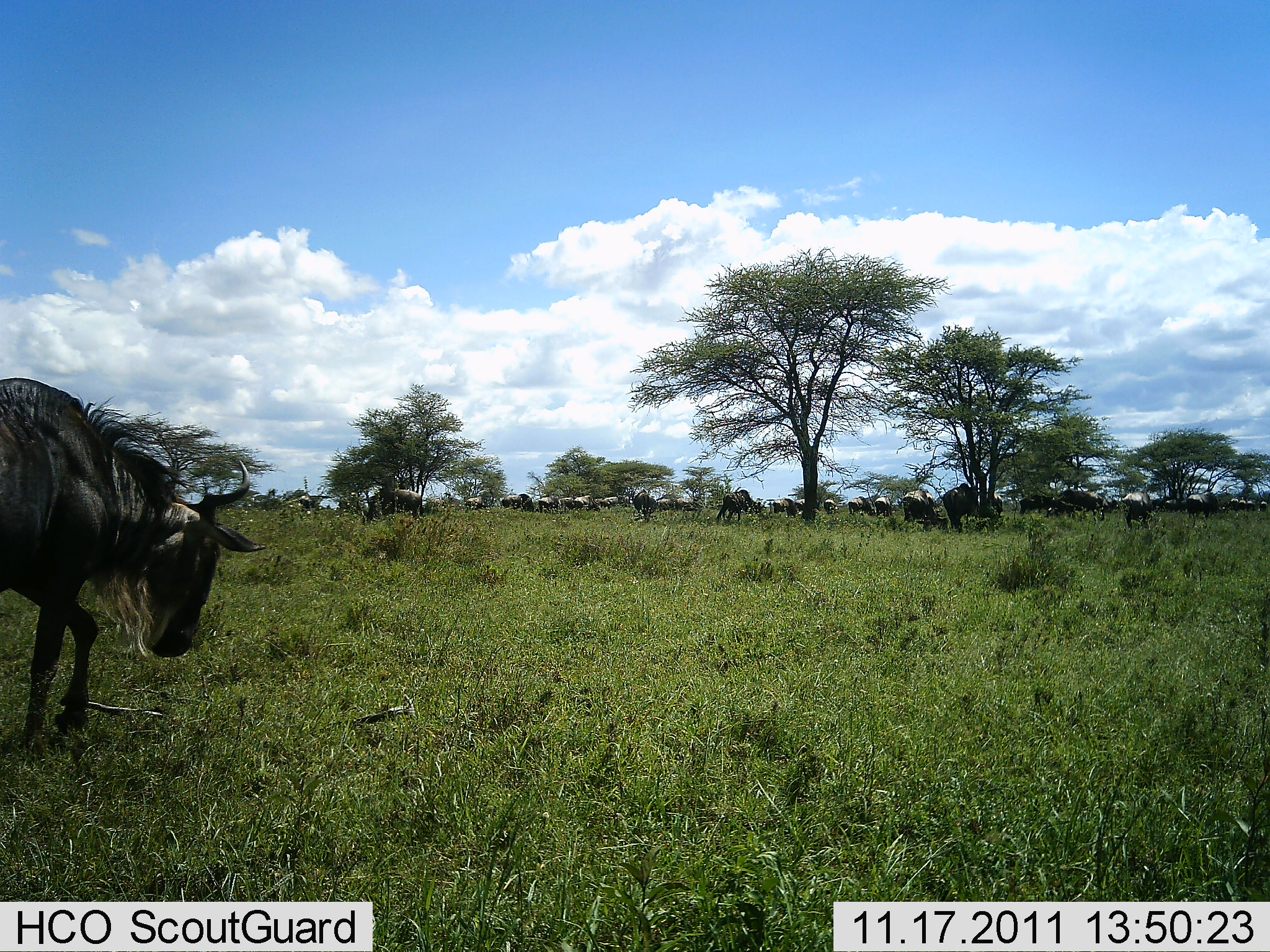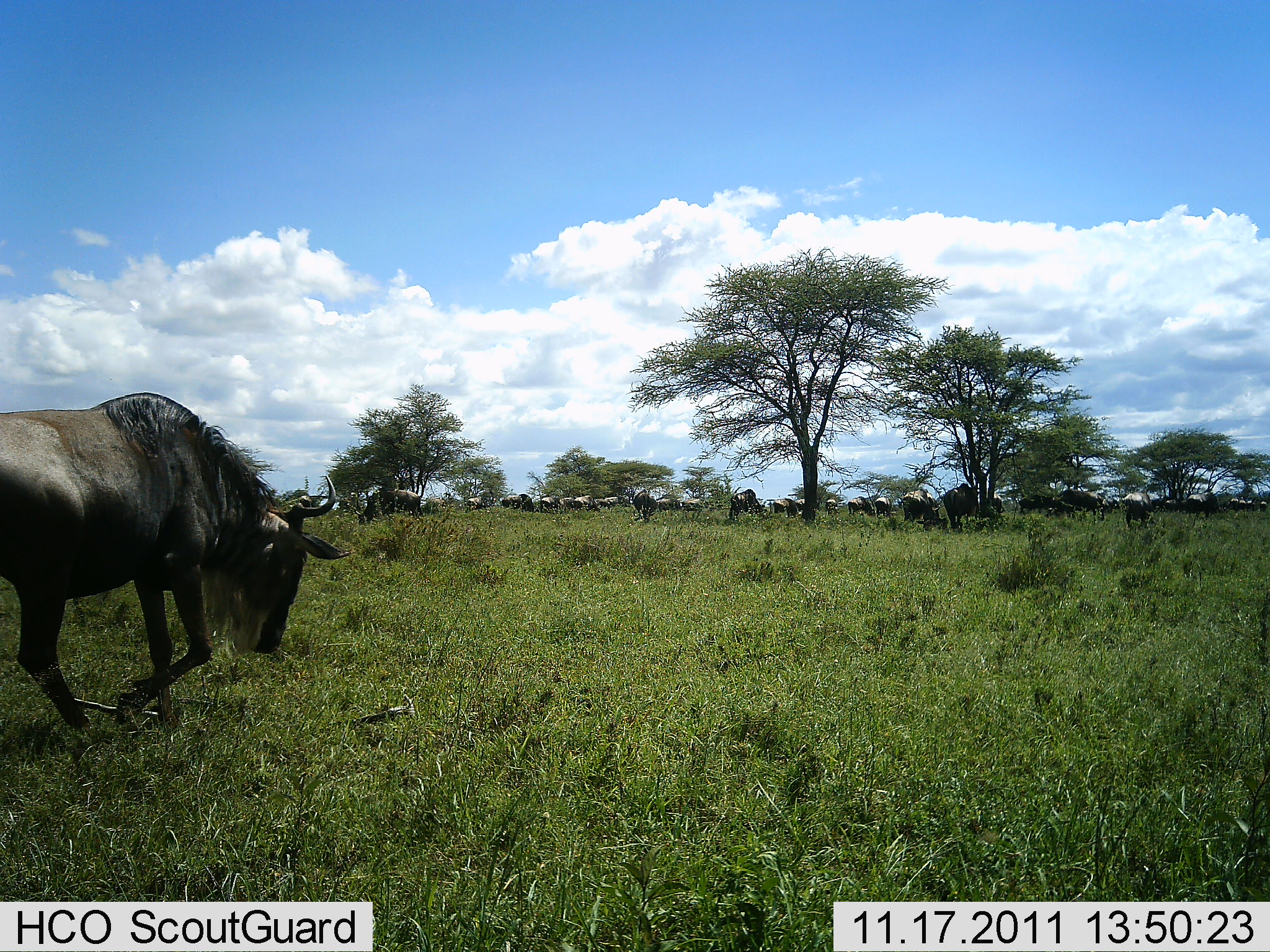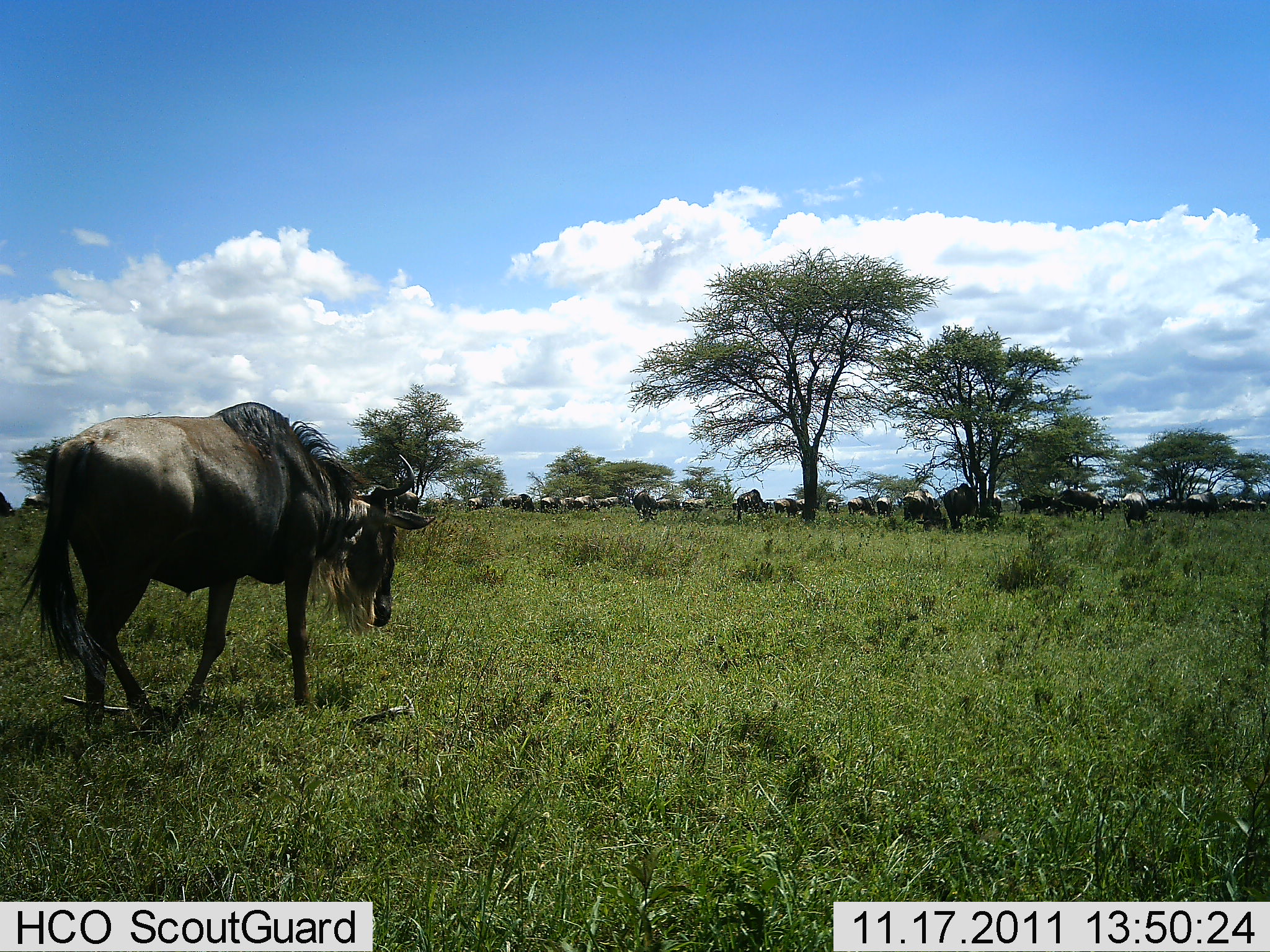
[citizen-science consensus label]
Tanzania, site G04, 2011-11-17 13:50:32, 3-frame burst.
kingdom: Animalia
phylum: Chordata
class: Mammalia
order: Artiodactyla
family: Bovidae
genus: Connochaetes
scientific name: Connochaetes taurinus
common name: blue wildebeest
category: wildebeest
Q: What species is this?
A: Wildebeest (blue wildebeest) (Connochaetes taurinus).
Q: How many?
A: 11-50.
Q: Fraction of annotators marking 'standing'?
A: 69%.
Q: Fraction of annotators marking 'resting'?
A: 23%.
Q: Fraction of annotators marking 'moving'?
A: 85%.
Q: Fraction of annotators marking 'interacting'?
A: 15%.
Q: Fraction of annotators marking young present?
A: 0%.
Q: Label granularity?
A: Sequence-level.